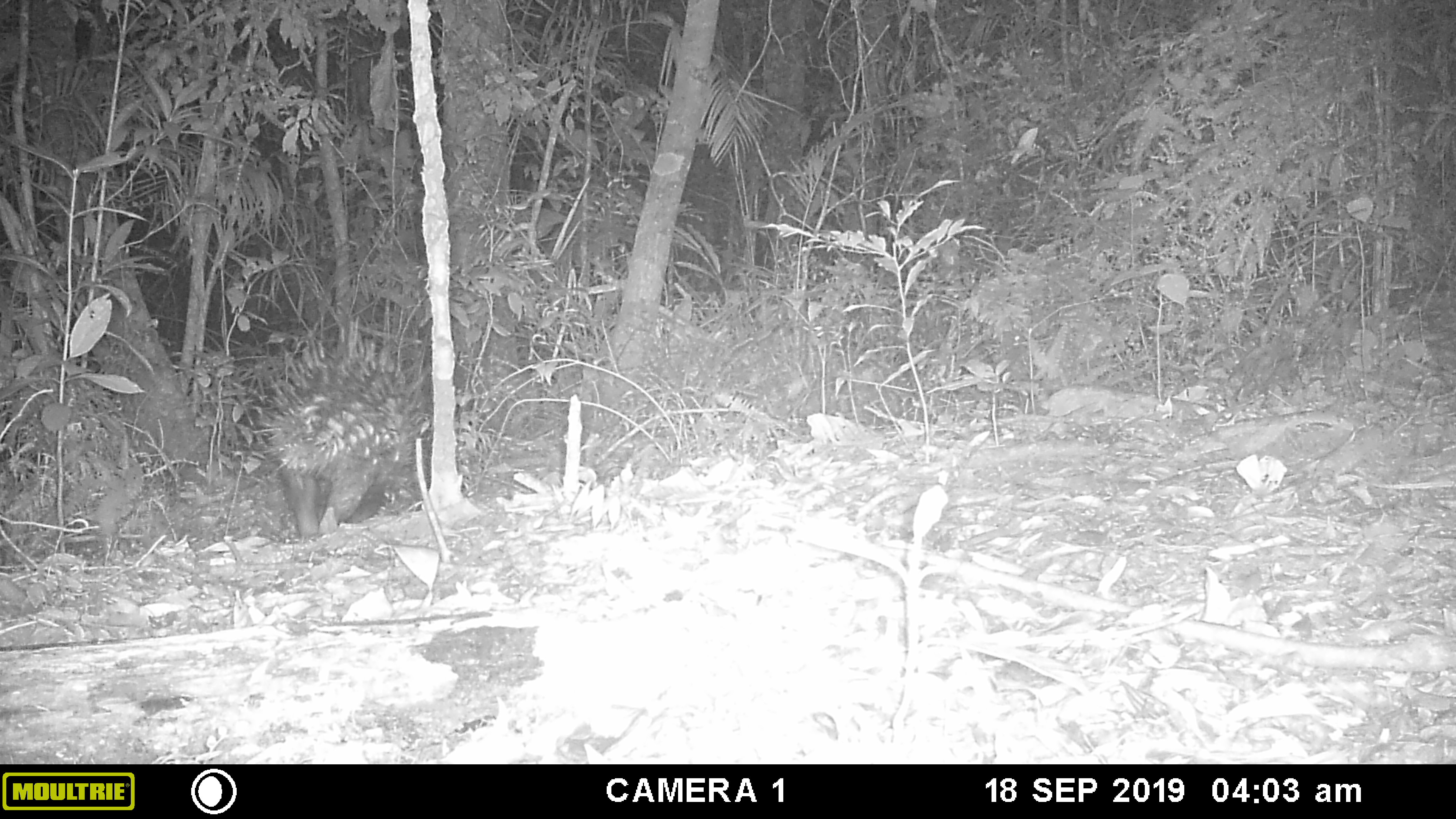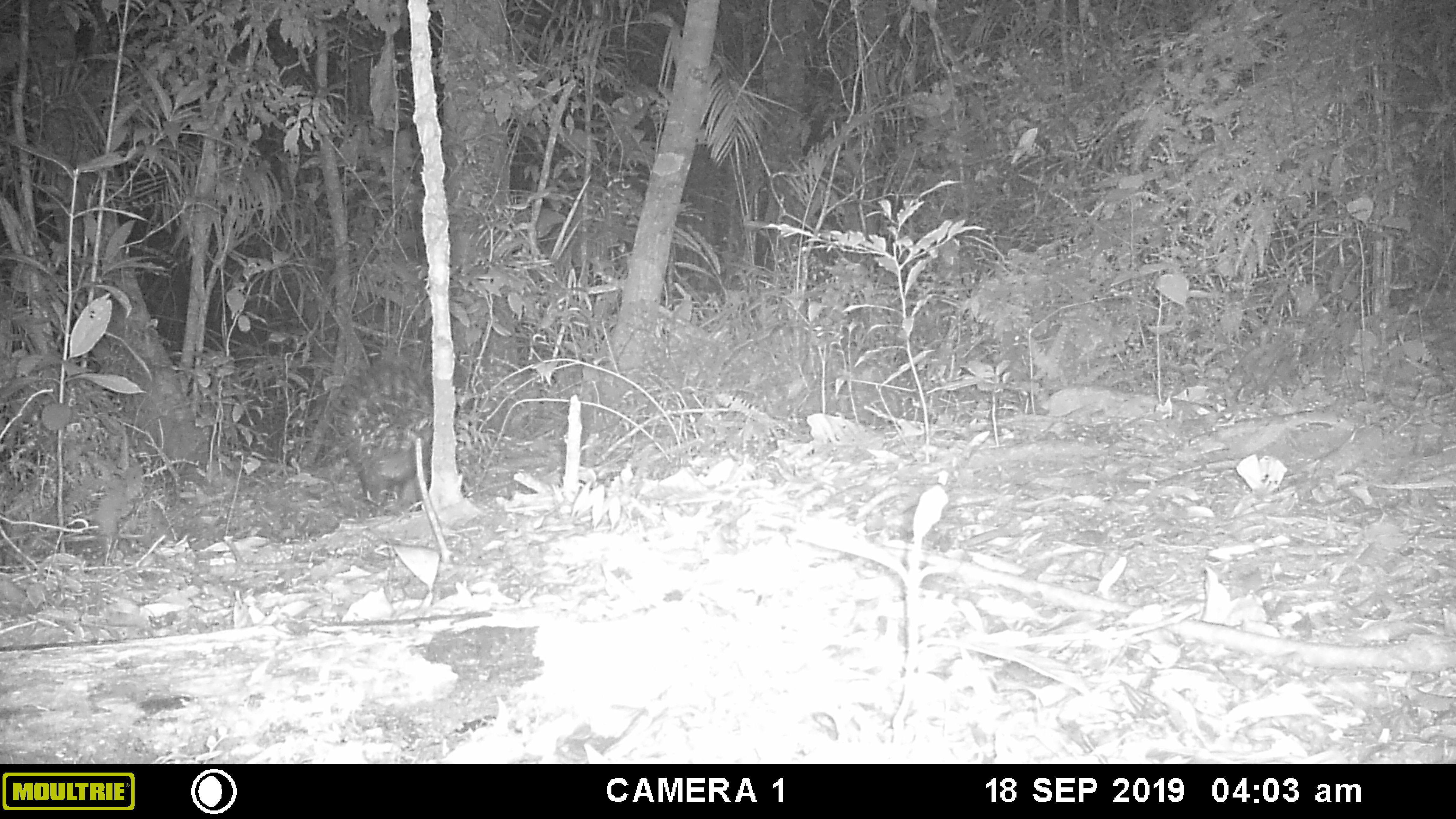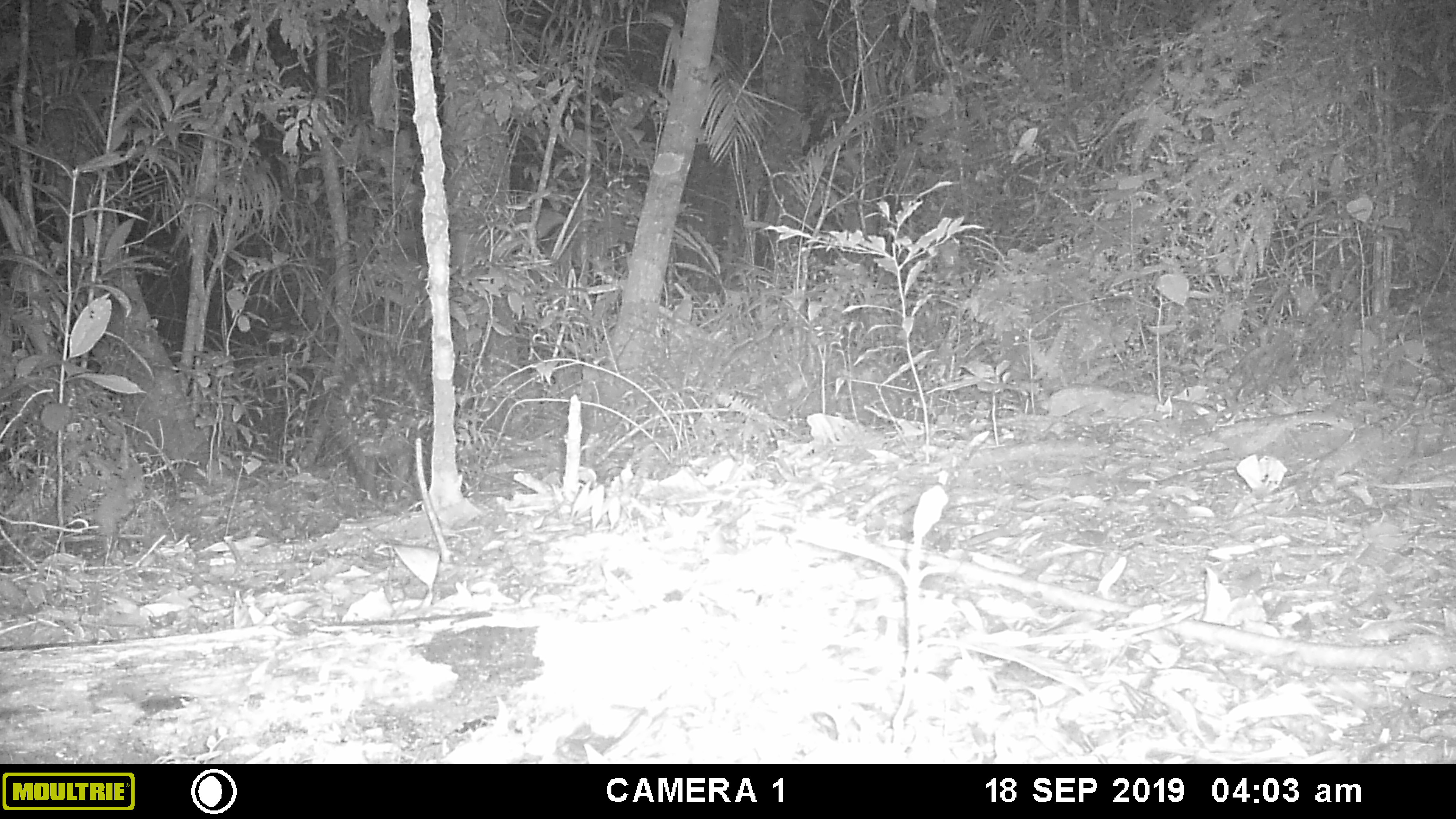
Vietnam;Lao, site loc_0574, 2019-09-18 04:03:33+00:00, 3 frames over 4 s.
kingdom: Animalia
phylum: Chordata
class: Mammalia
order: Rodentia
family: Hystricidae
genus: Hystrix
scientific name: Hystrix brachyura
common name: malayan porcupine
Malayan porcupine (Hystrix brachyura). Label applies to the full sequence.